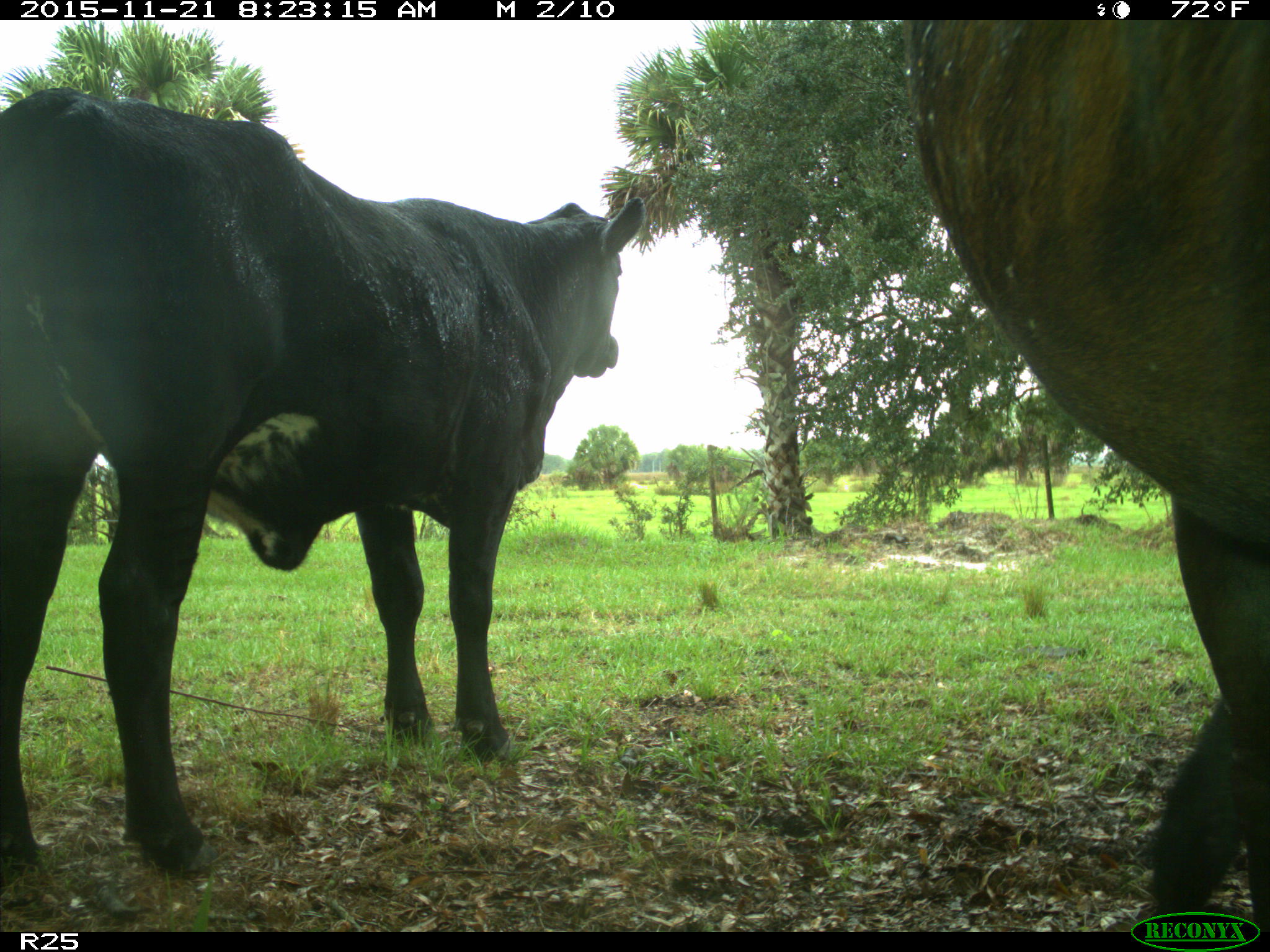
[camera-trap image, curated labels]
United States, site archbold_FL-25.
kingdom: Animalia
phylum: Chordata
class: Mammalia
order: Artiodactyla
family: Bovidae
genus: Bos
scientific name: Bos taurus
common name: domestic cow